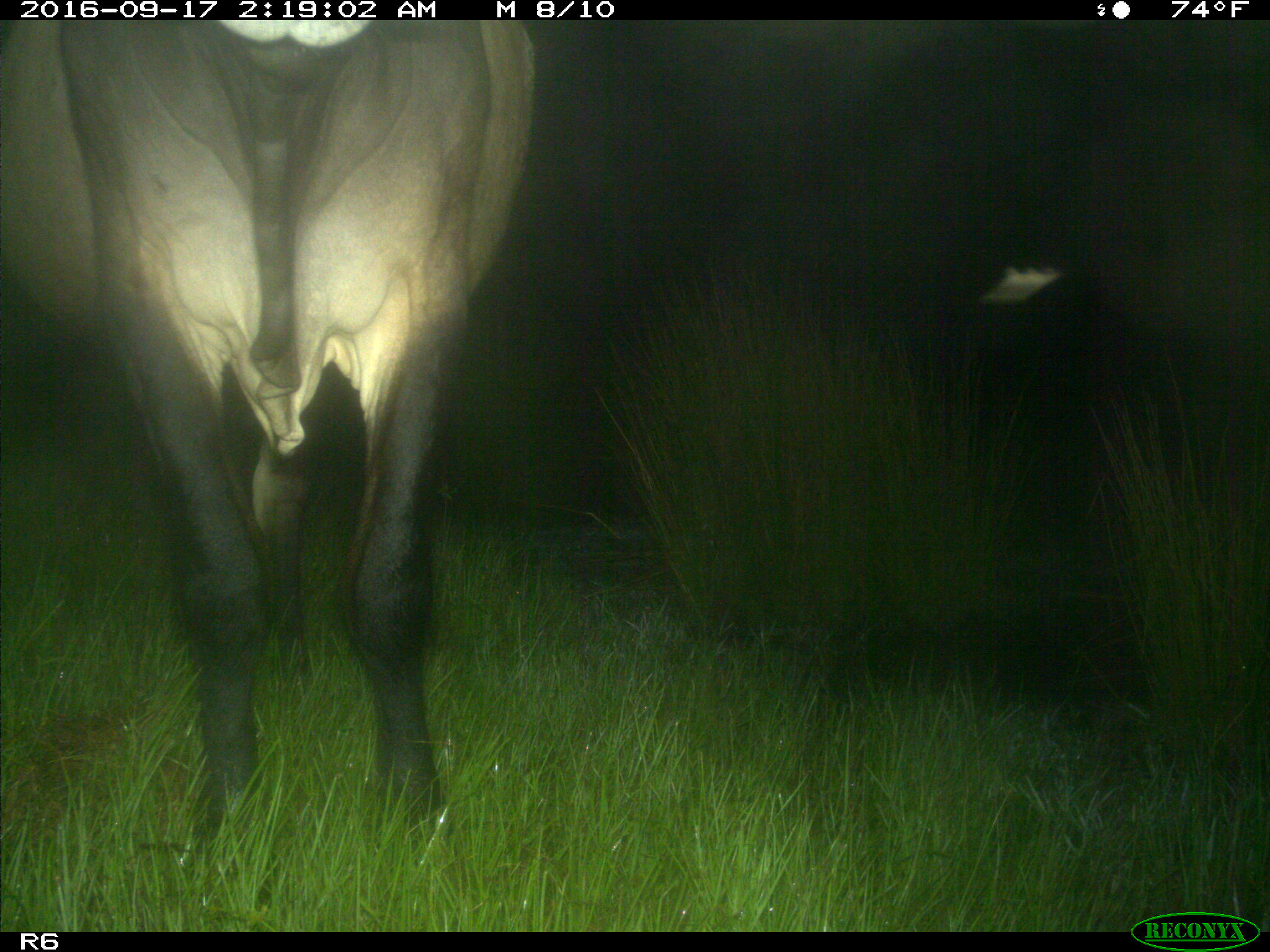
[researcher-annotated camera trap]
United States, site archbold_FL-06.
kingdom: Animalia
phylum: Chordata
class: Mammalia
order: Artiodactyla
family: Bovidae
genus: Bos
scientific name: Bos taurus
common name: domestic cow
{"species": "Bos taurus (domestic cow)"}